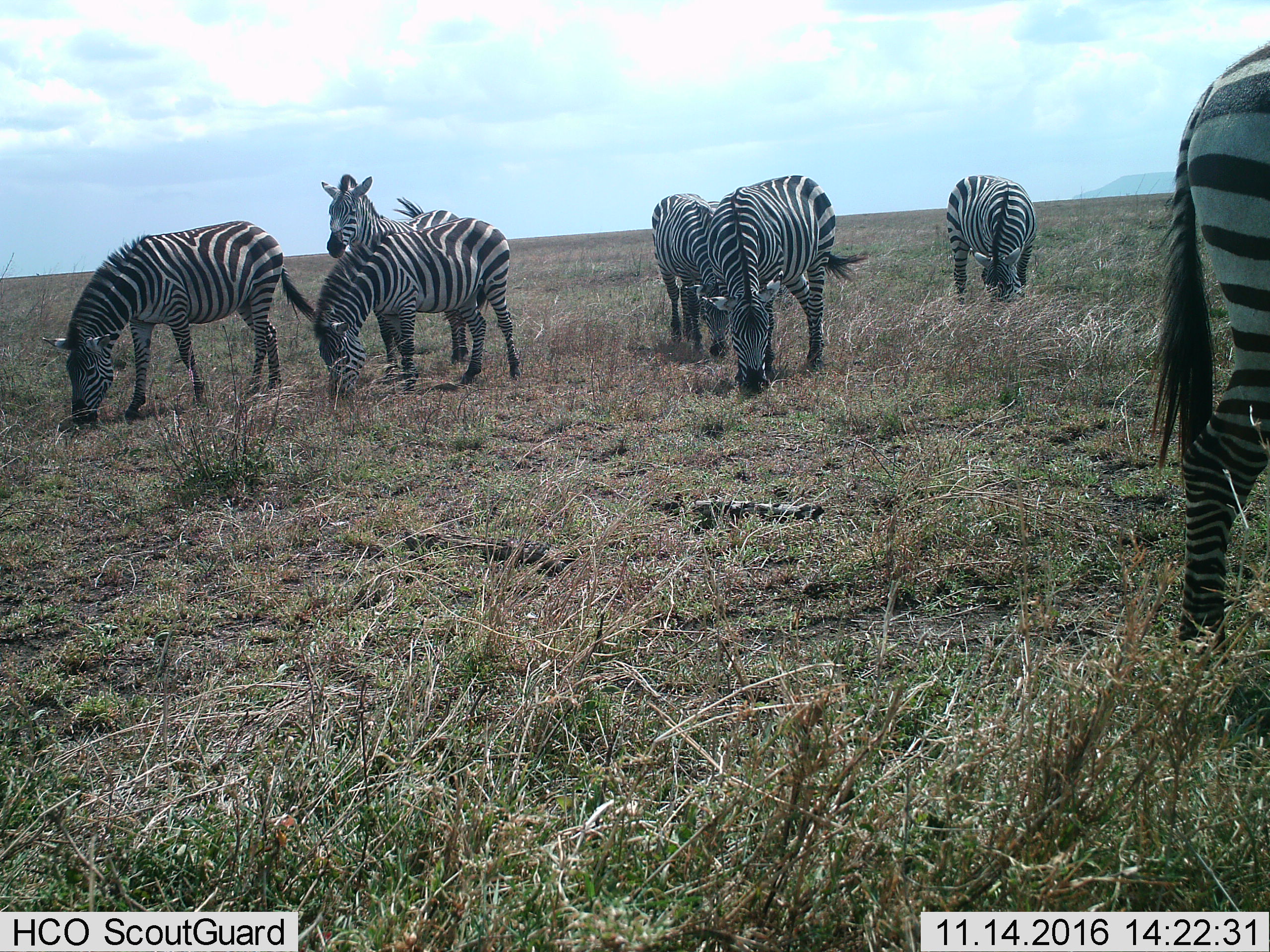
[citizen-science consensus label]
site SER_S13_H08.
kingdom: Animalia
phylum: Chordata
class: Mammalia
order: Perissodactyla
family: Equidae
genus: Equus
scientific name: Equus quagga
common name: plains zebra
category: zebraplains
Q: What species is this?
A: Zebraplains (plains zebra) (Equus quagga).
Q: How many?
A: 7.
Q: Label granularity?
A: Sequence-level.